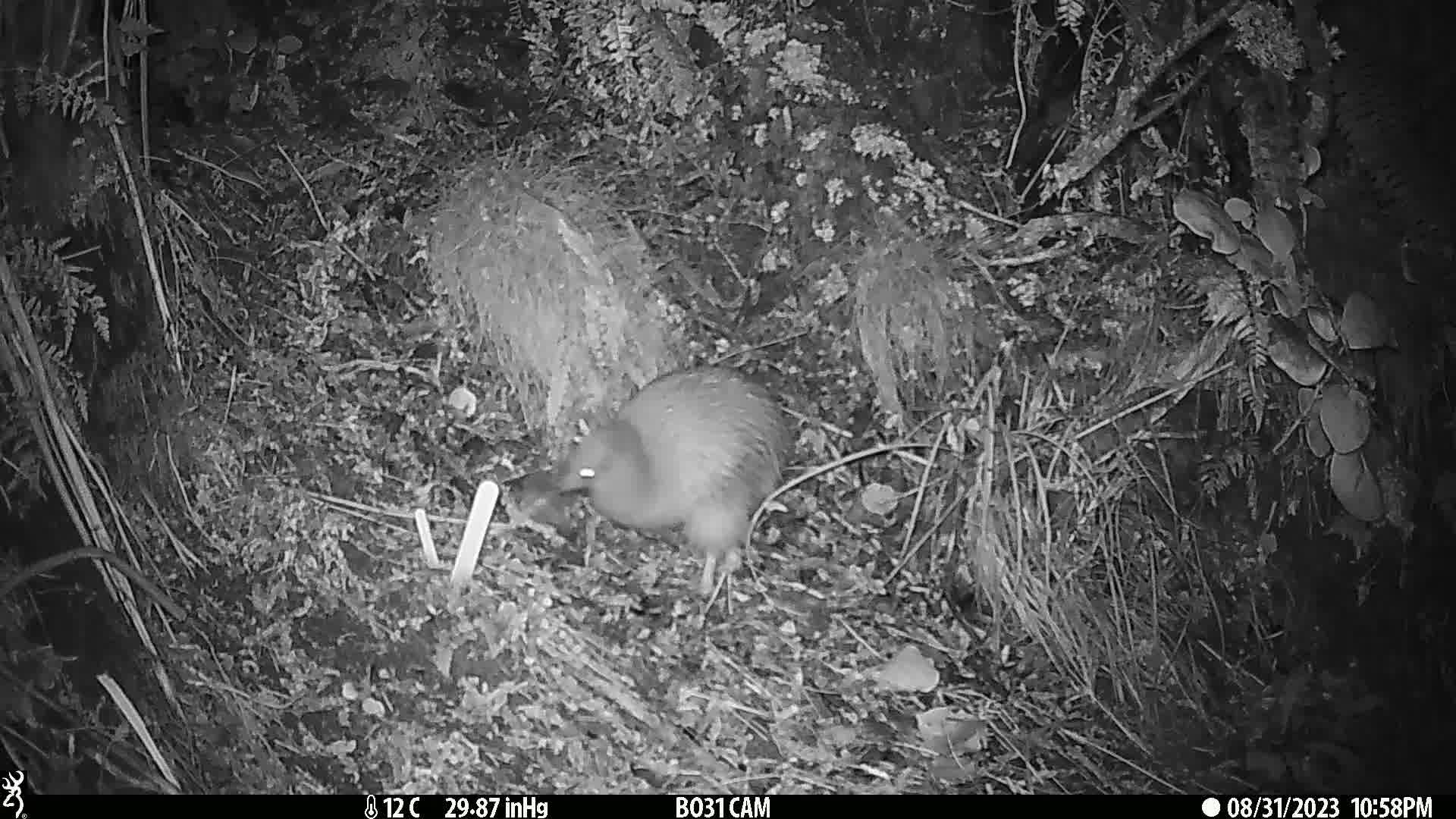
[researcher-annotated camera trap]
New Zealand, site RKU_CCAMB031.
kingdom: Animalia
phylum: Chordata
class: Aves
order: Apterygiformes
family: Apterygidae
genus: Apteryx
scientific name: Apteryx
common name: kiwi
Kiwi (Apteryx).